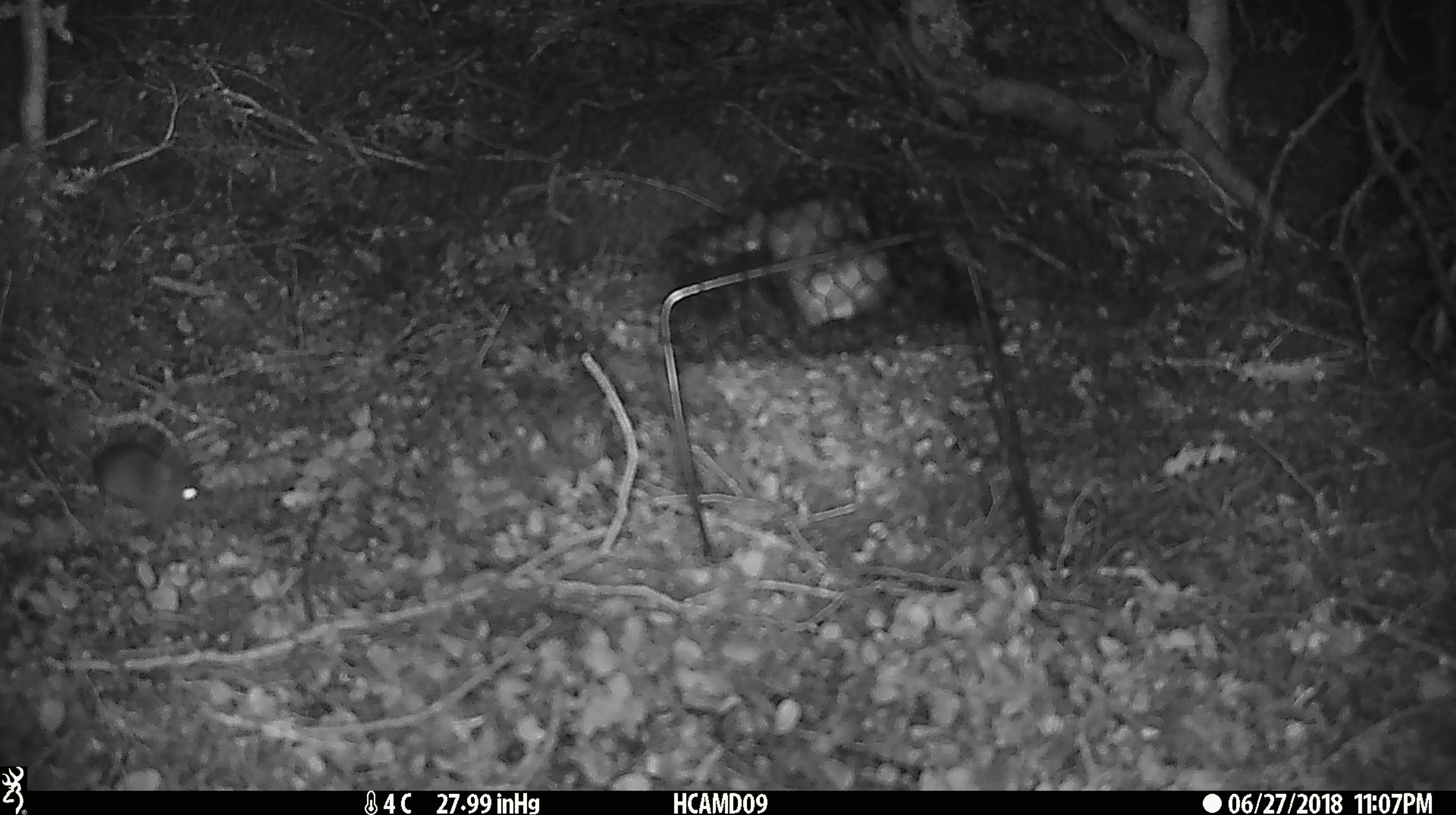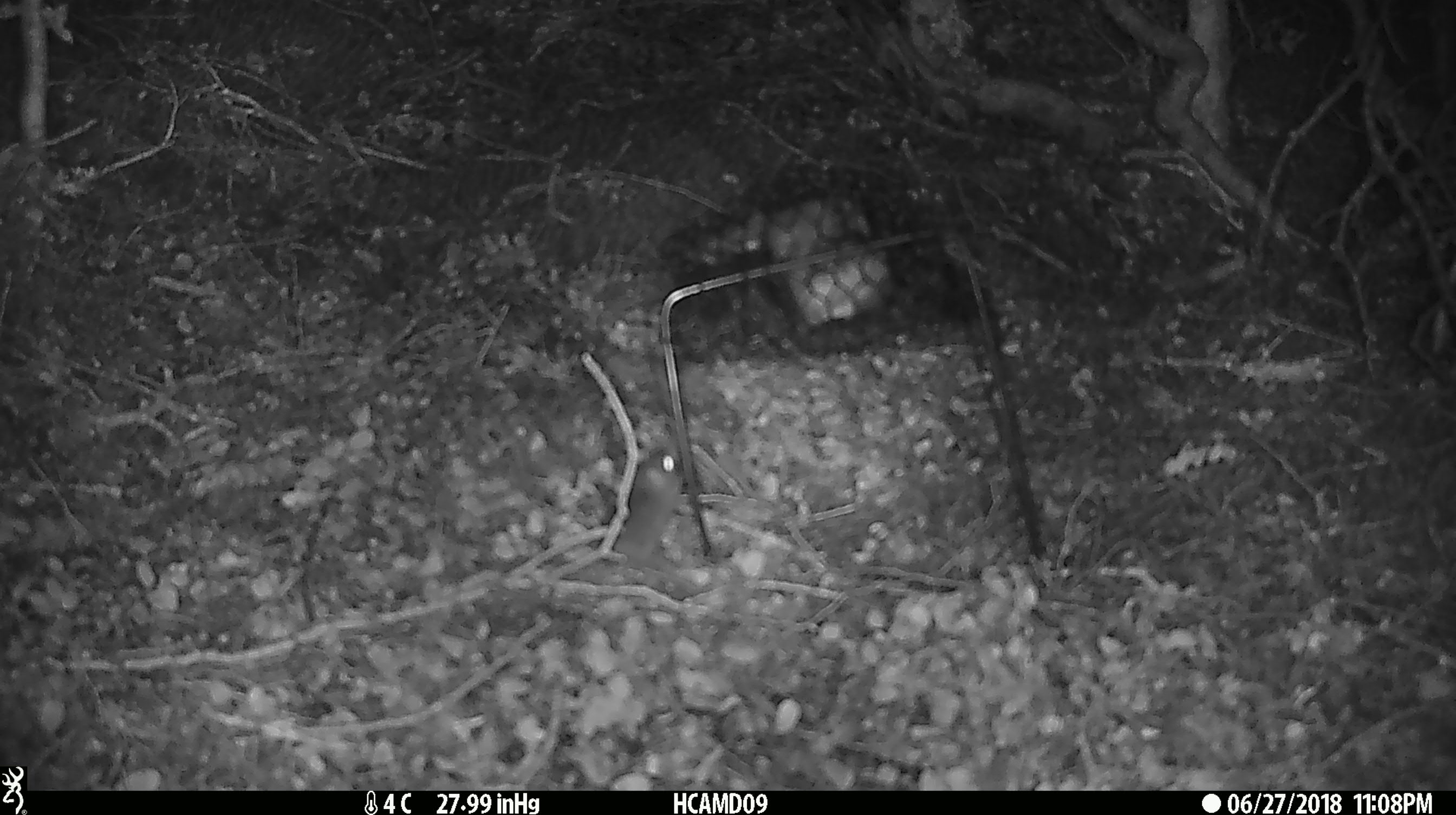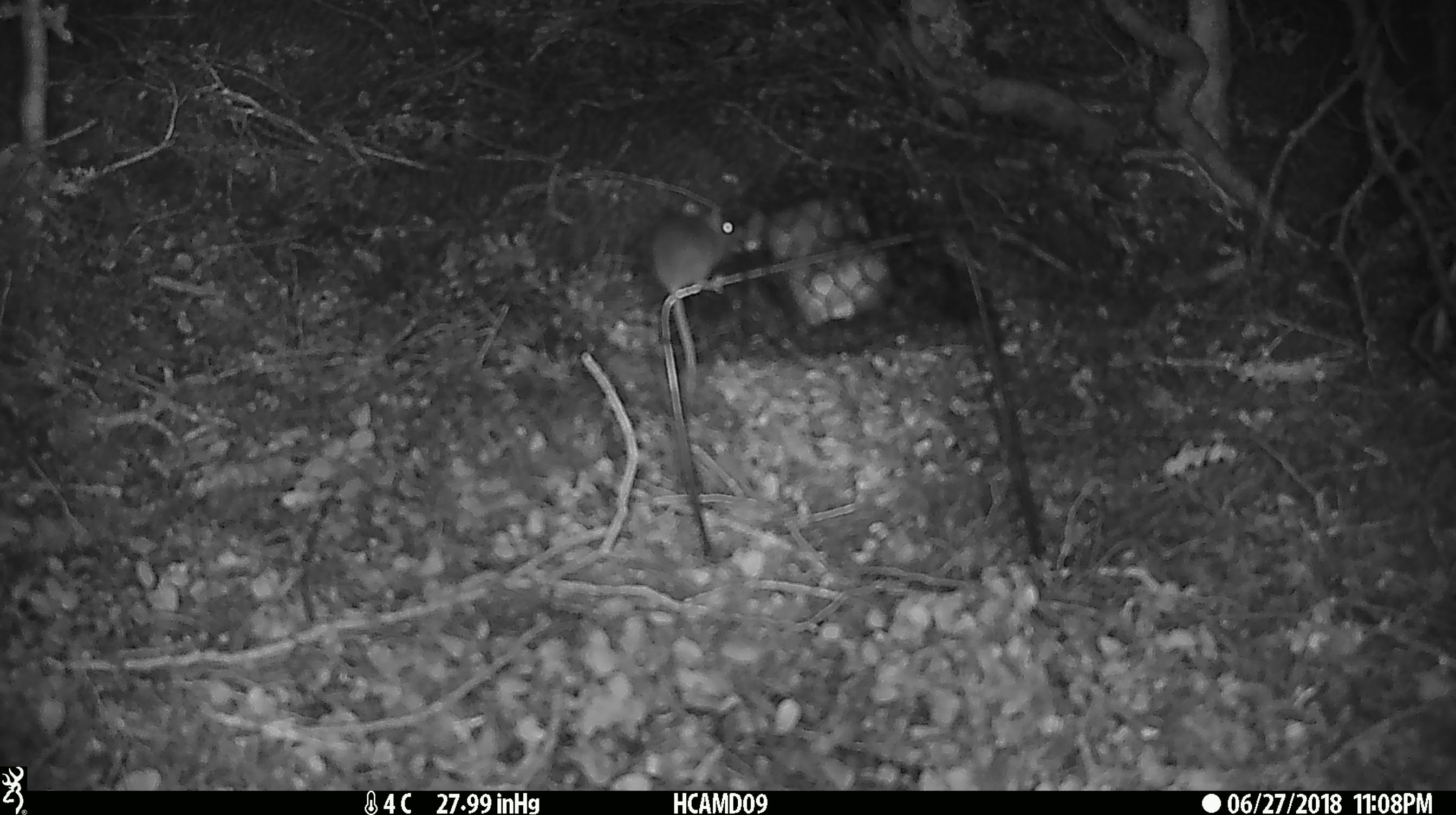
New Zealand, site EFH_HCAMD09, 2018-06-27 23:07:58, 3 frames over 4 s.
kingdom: Animalia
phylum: Chordata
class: Mammalia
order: Rodentia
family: Muridae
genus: Mus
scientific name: Mus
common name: mouse